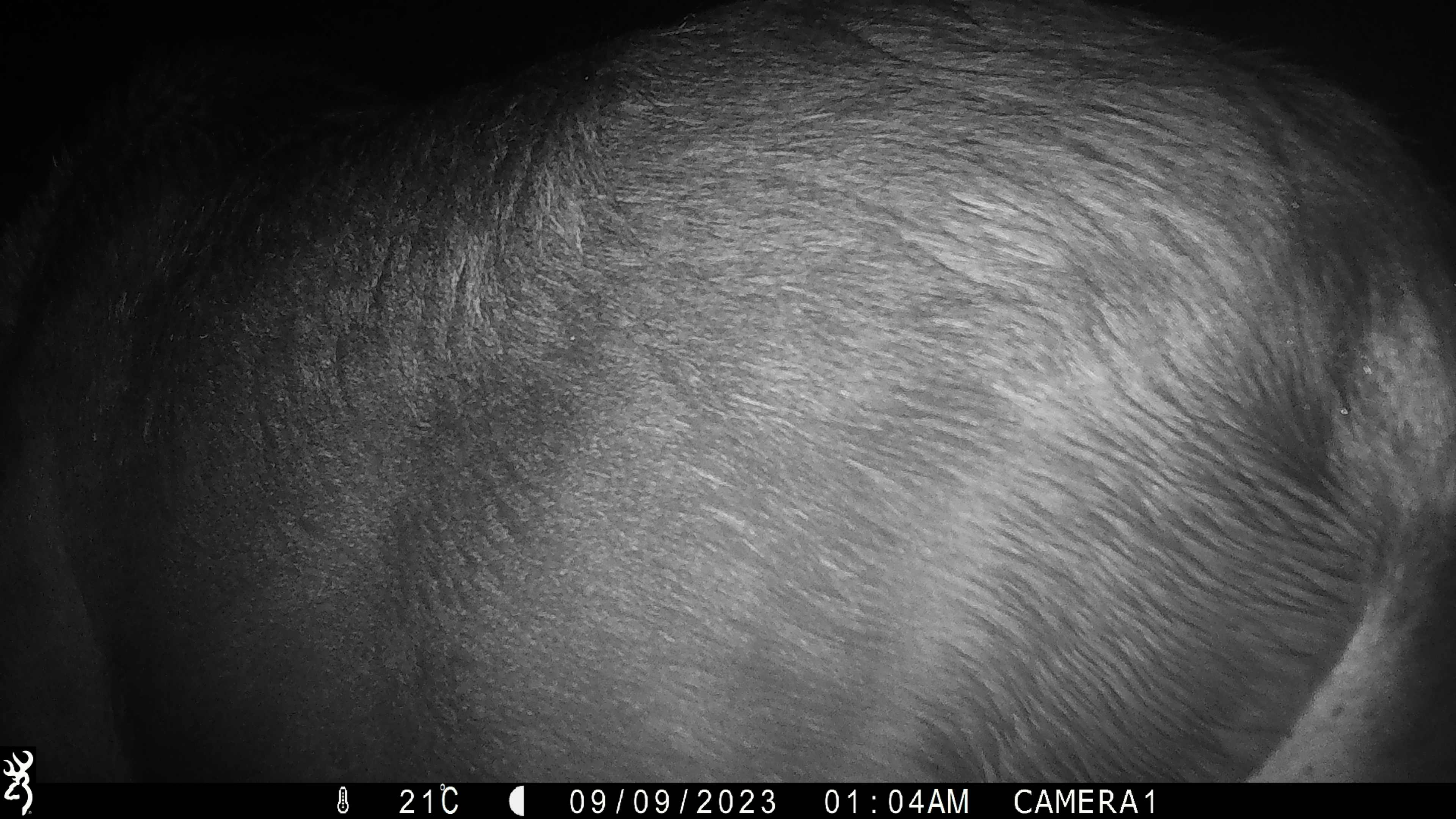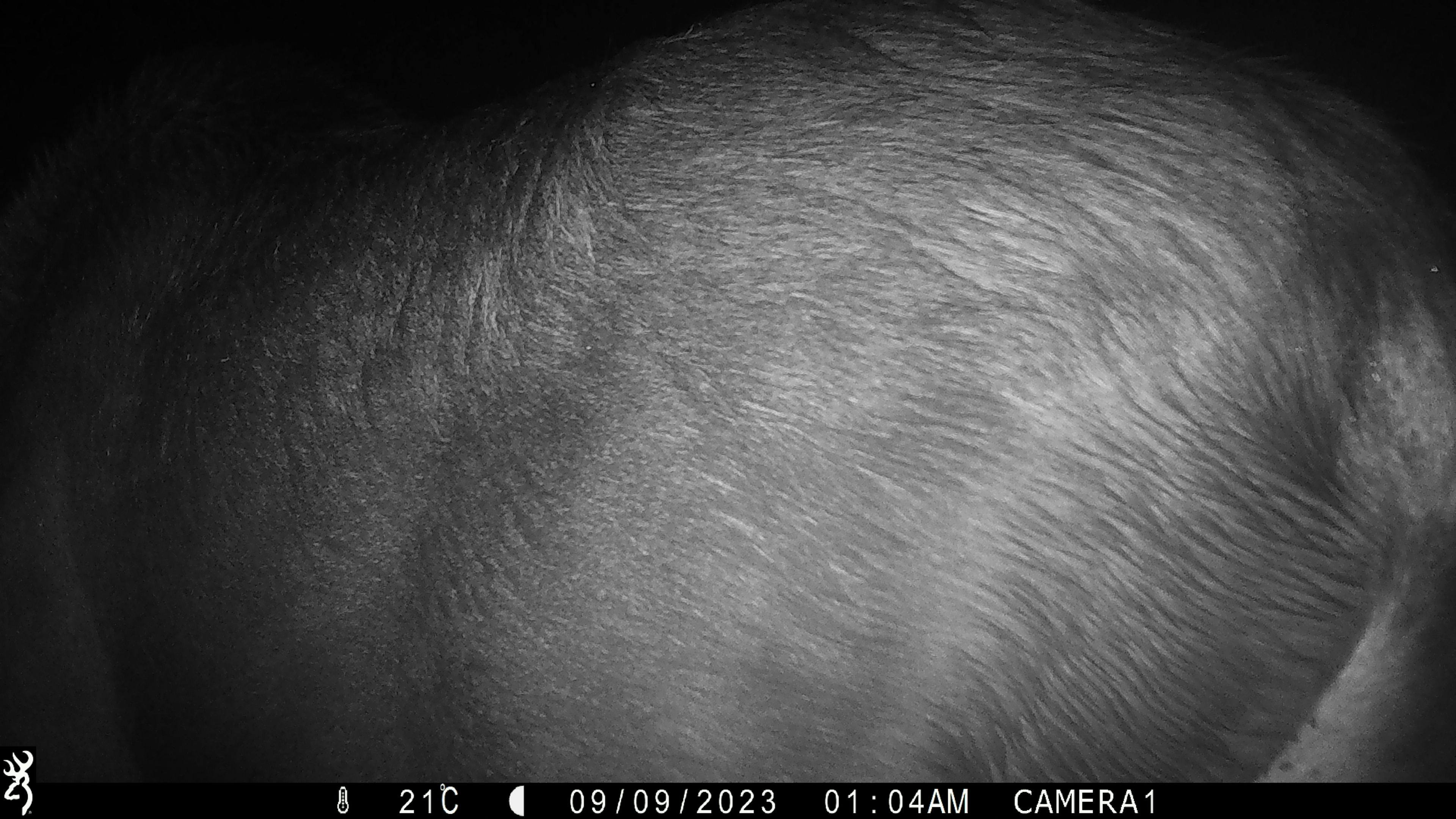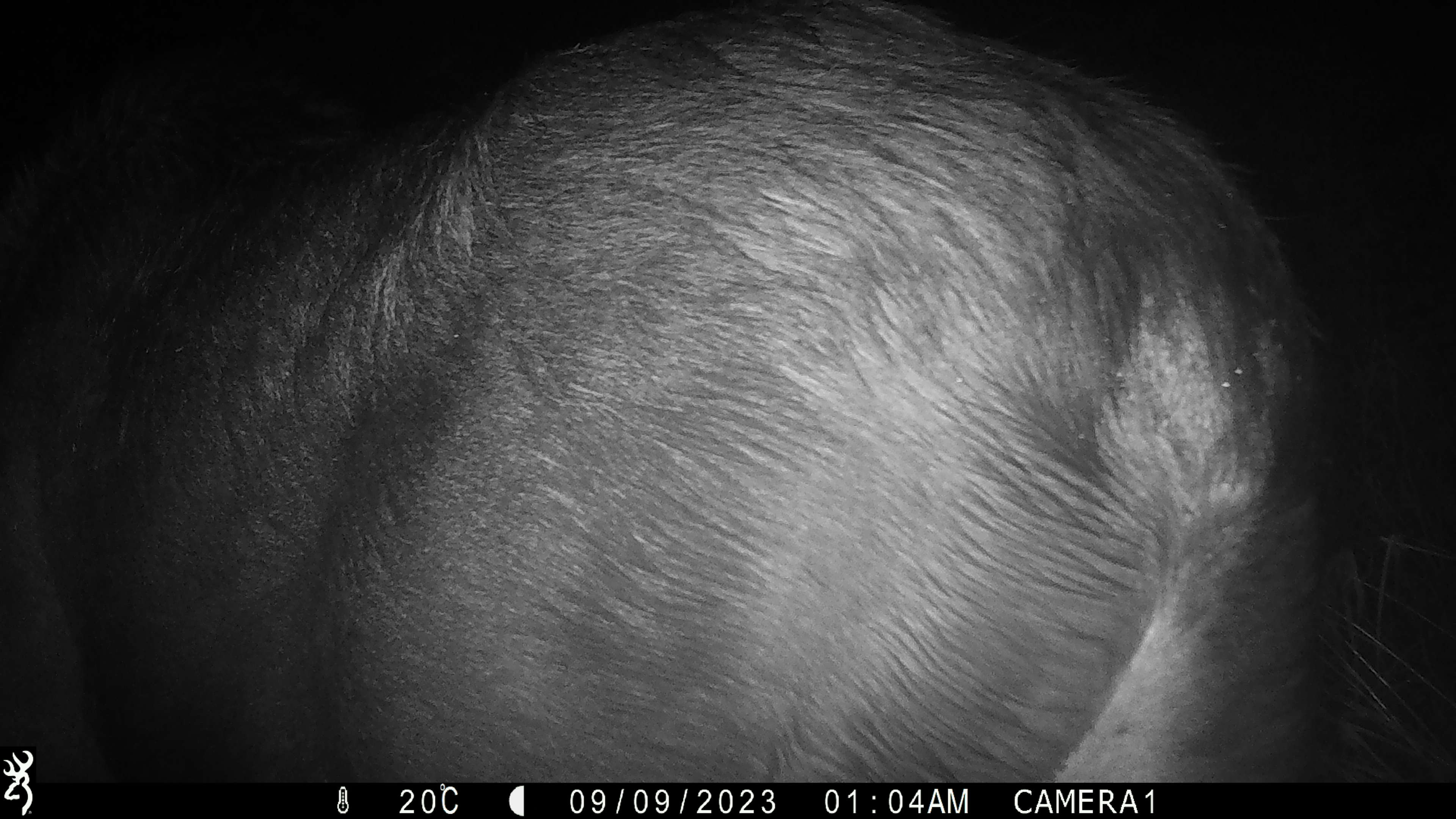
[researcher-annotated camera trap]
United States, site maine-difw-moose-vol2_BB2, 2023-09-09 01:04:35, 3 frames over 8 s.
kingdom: Animalia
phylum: Chordata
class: Mammalia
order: Artiodactyla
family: Cervidae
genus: Alces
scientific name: Alces alces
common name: moose